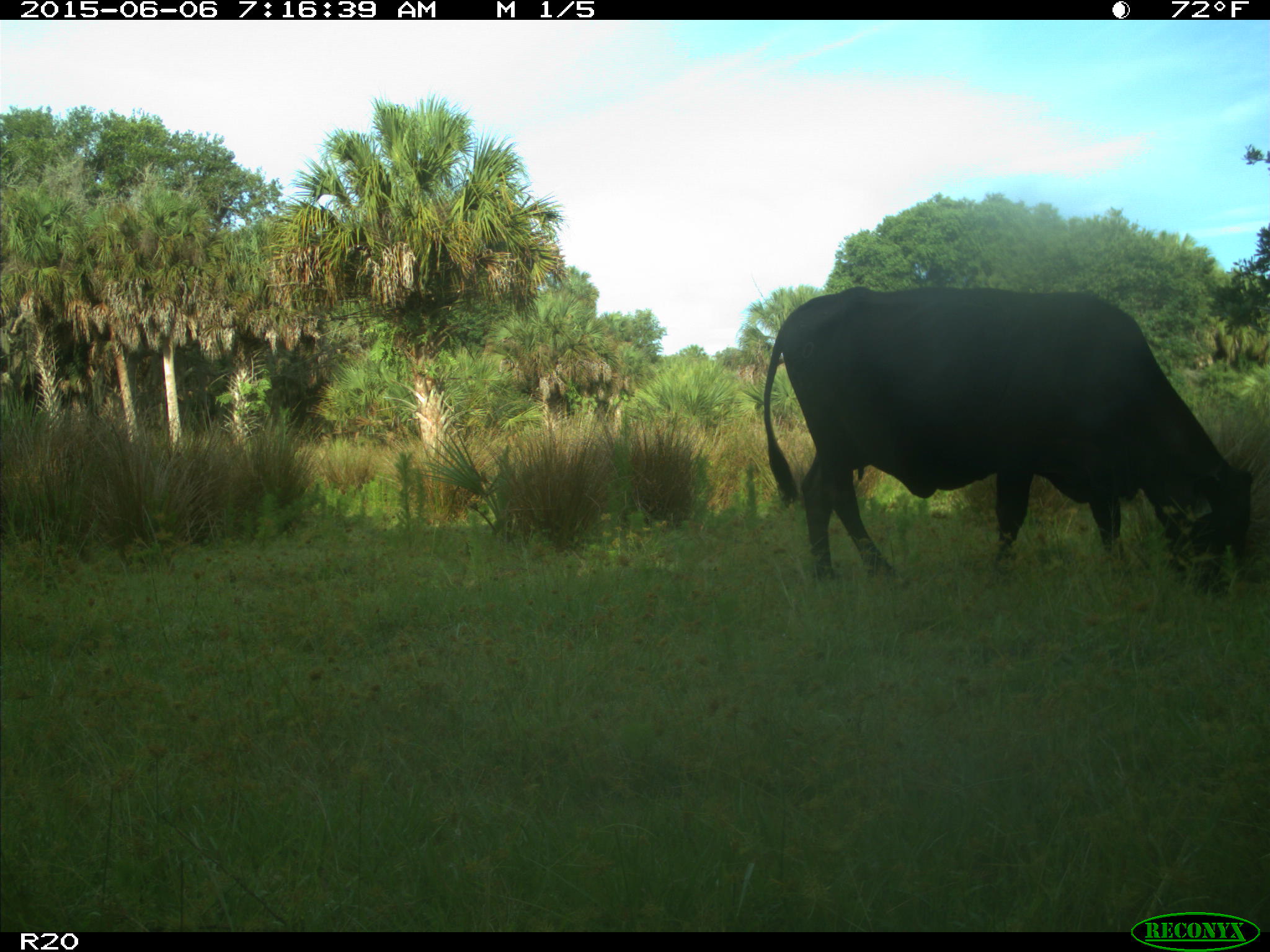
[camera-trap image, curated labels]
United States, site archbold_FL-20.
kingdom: Animalia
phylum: Chordata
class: Mammalia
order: Artiodactyla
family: Bovidae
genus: Bos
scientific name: Bos taurus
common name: domestic cow